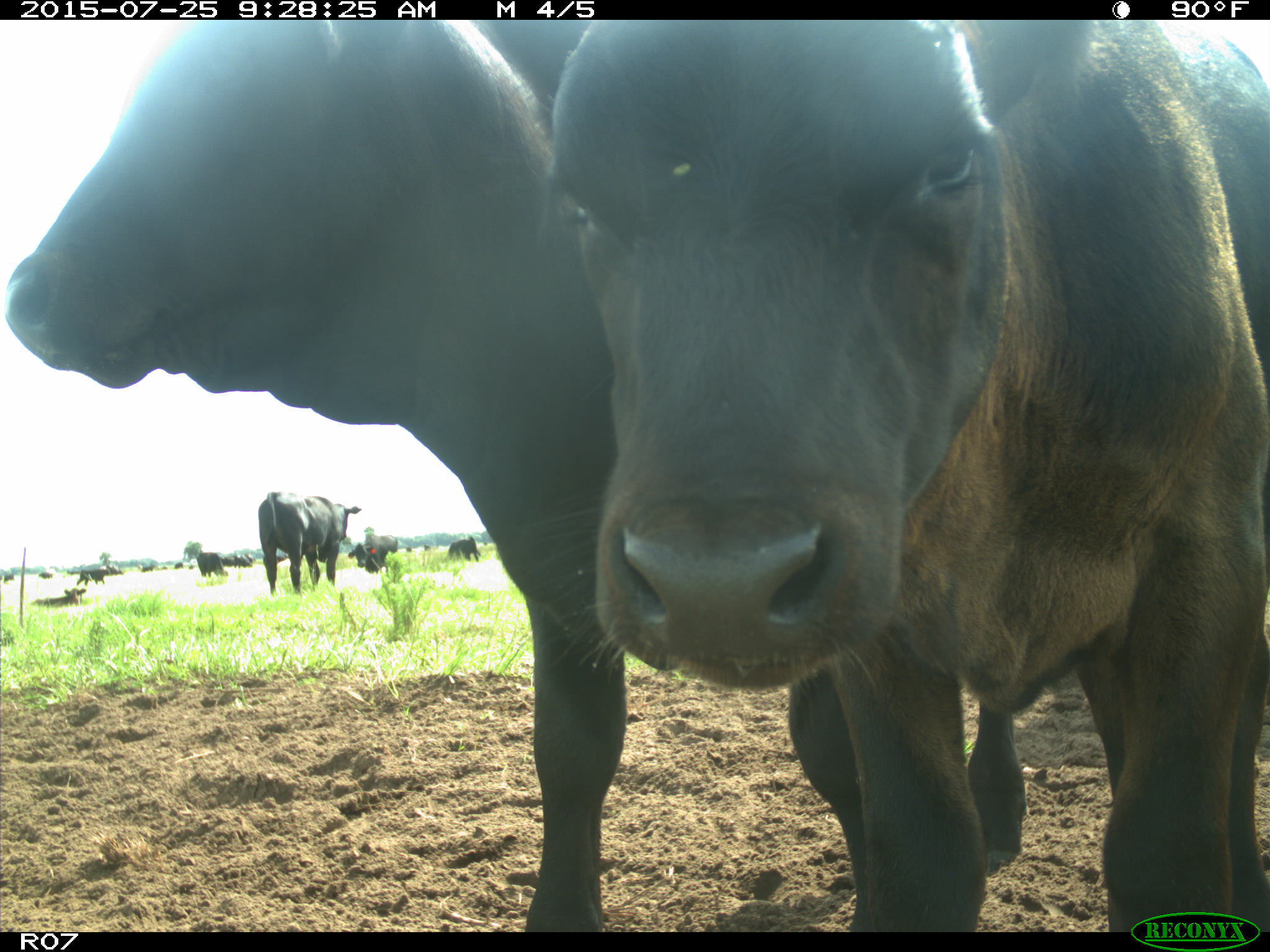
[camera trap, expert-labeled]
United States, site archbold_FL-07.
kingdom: Animalia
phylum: Chordata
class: Mammalia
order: Artiodactyla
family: Bovidae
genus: Bos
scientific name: Bos taurus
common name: domestic cow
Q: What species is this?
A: Bos taurus (domestic cow).